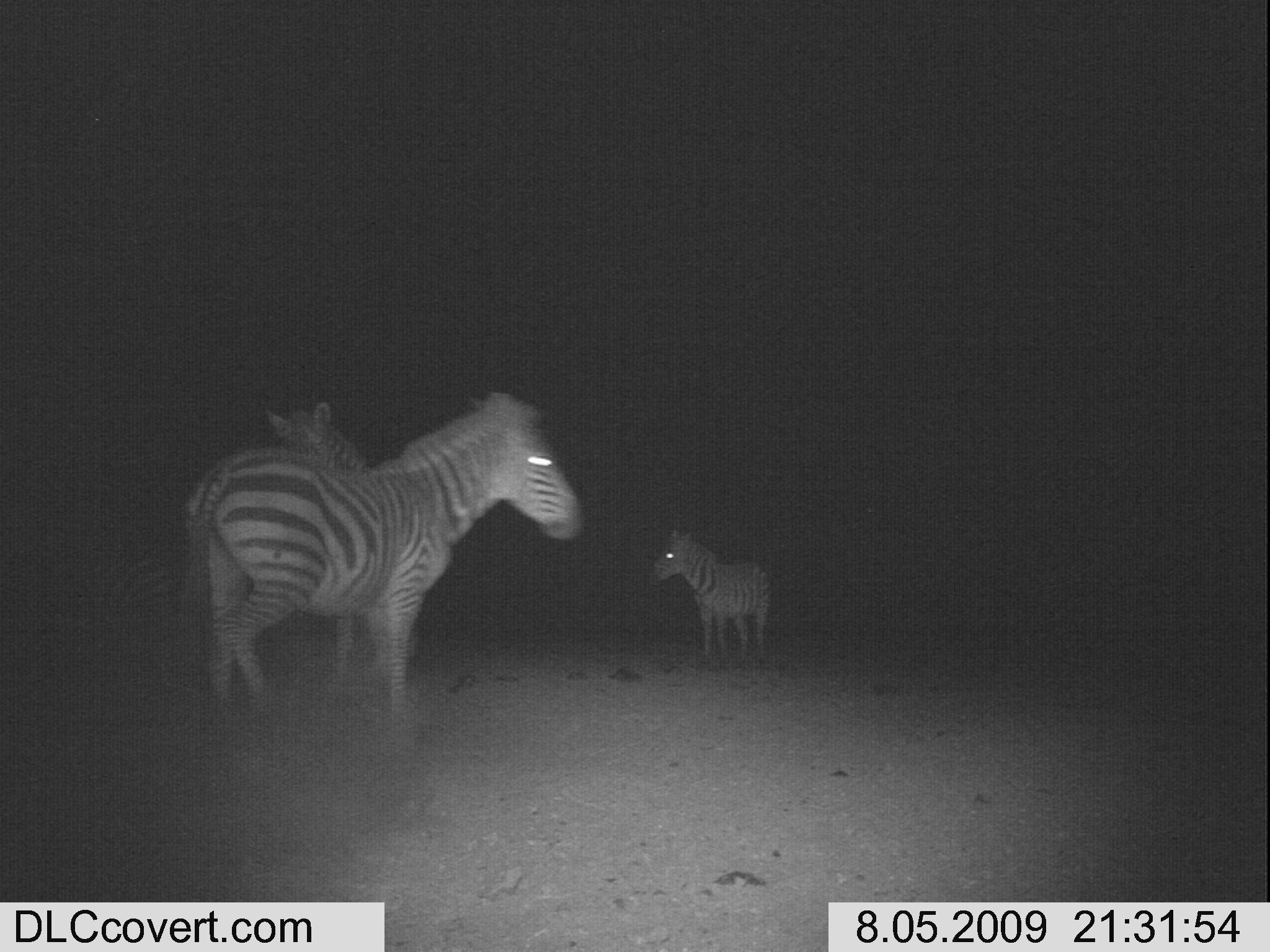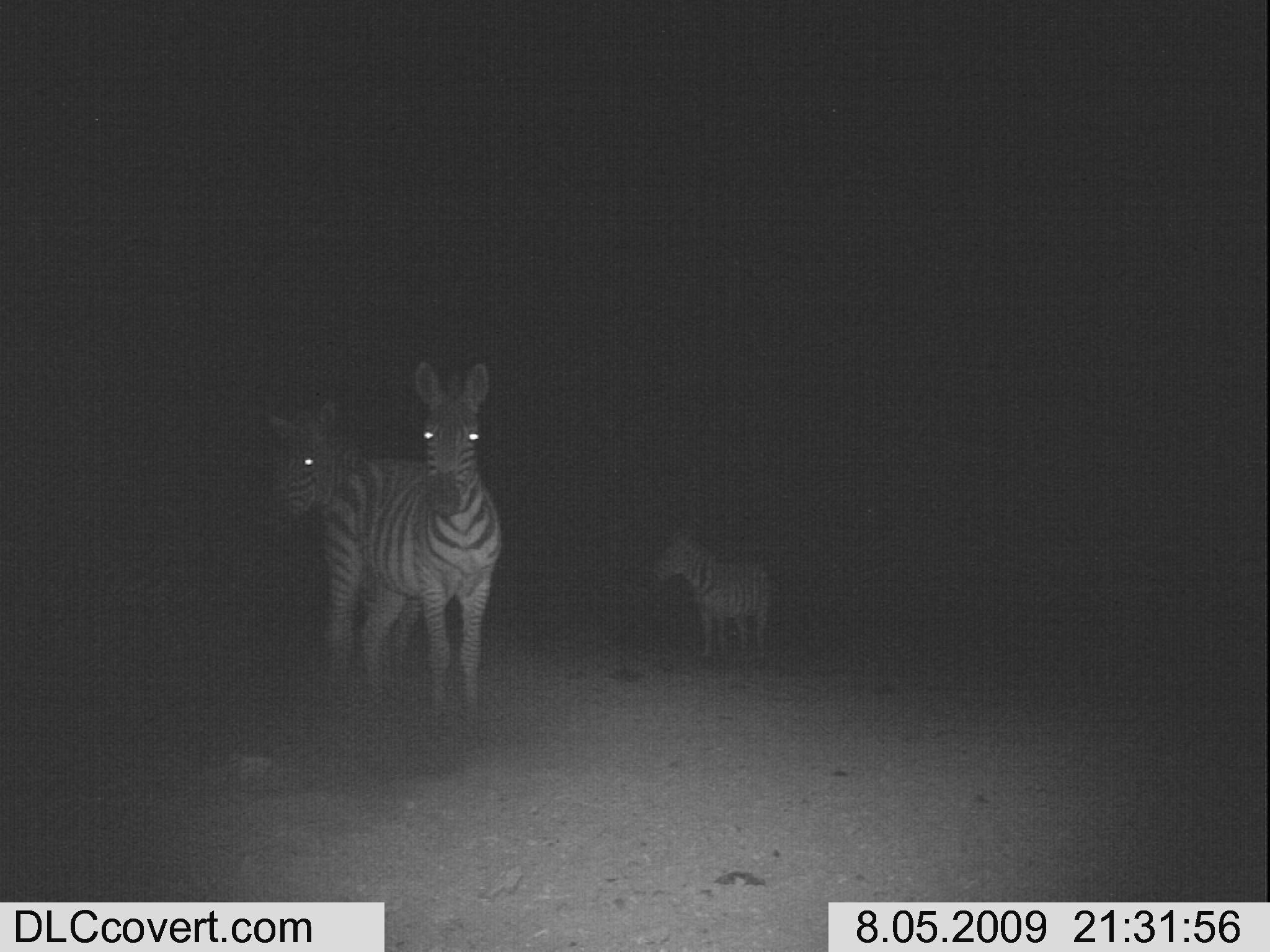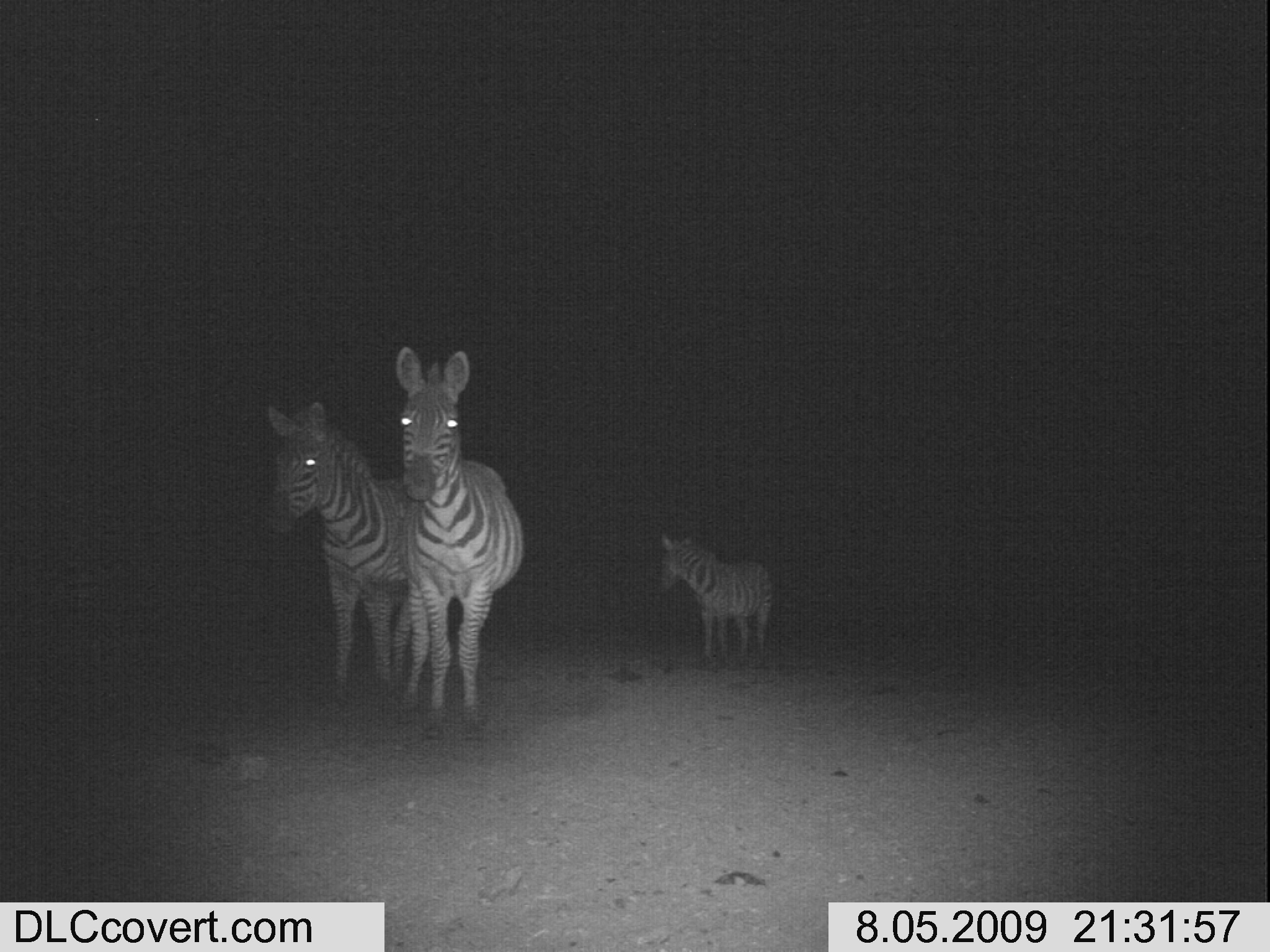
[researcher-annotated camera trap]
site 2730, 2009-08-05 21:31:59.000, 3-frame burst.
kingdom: Animalia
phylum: Chordata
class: Mammalia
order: Perissodactyla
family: Equidae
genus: Equus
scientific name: Equus quagga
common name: plains zebra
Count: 3.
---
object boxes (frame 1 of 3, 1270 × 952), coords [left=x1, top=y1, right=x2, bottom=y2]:
equus quagga: [left=182, top=388, right=583, bottom=727]; [left=266, top=407, right=420, bottom=682]; [left=647, top=531, right=775, bottom=661]; [left=36, top=547, right=175, bottom=648]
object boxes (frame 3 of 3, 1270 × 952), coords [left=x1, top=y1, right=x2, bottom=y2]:
equus quagga: [left=395, top=345, right=525, bottom=741]; [left=265, top=401, right=411, bottom=701]; [left=654, top=535, right=774, bottom=660]